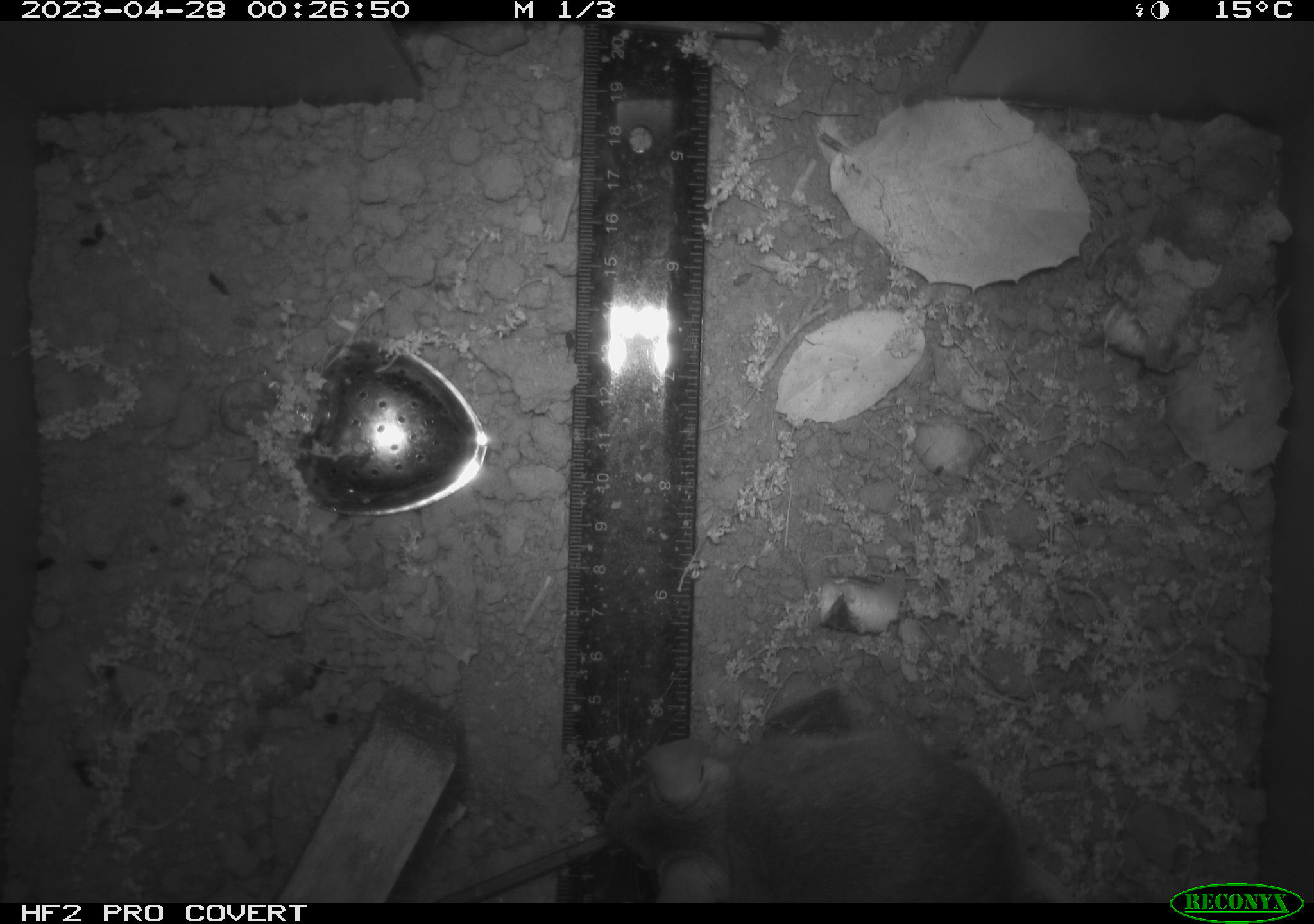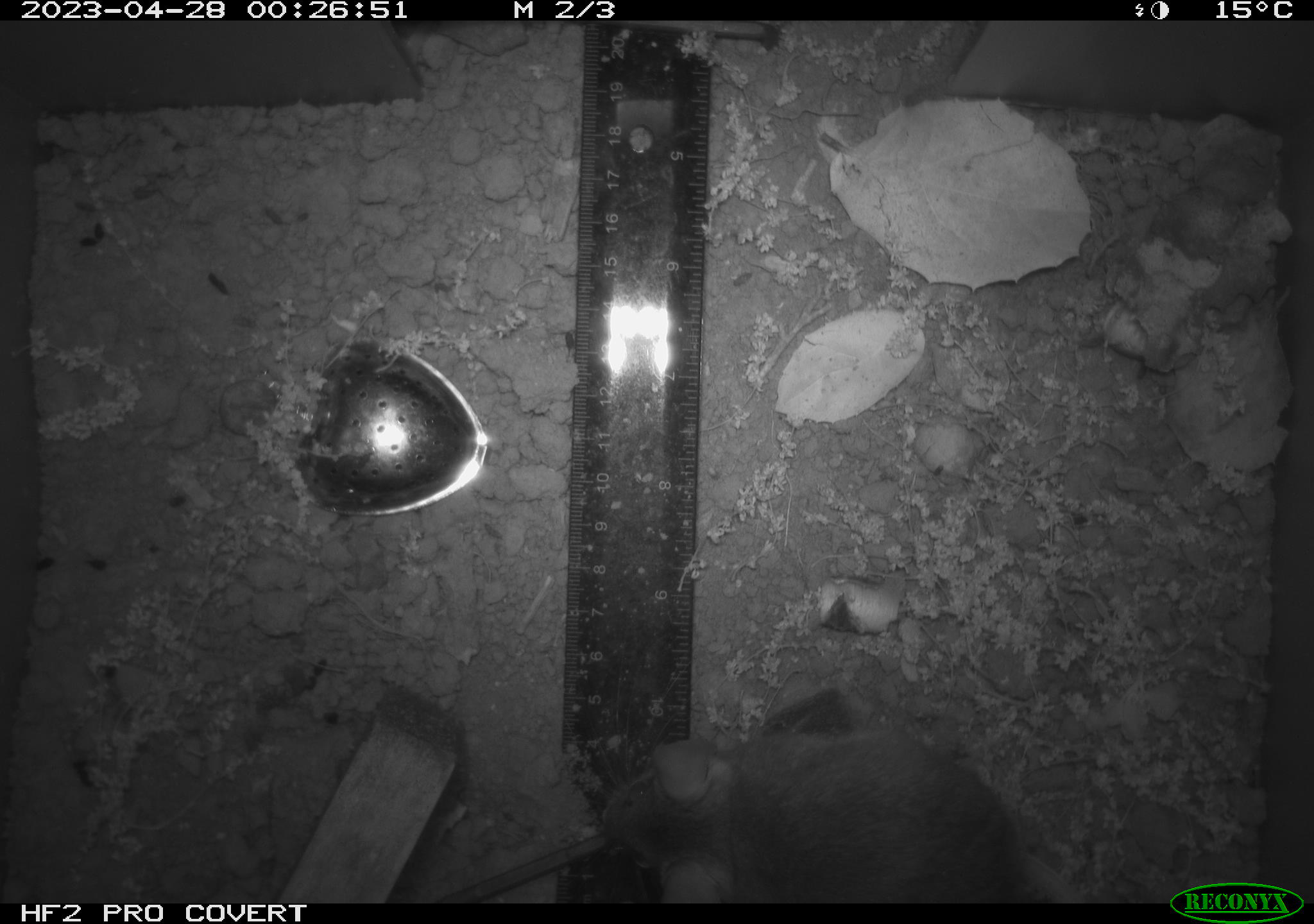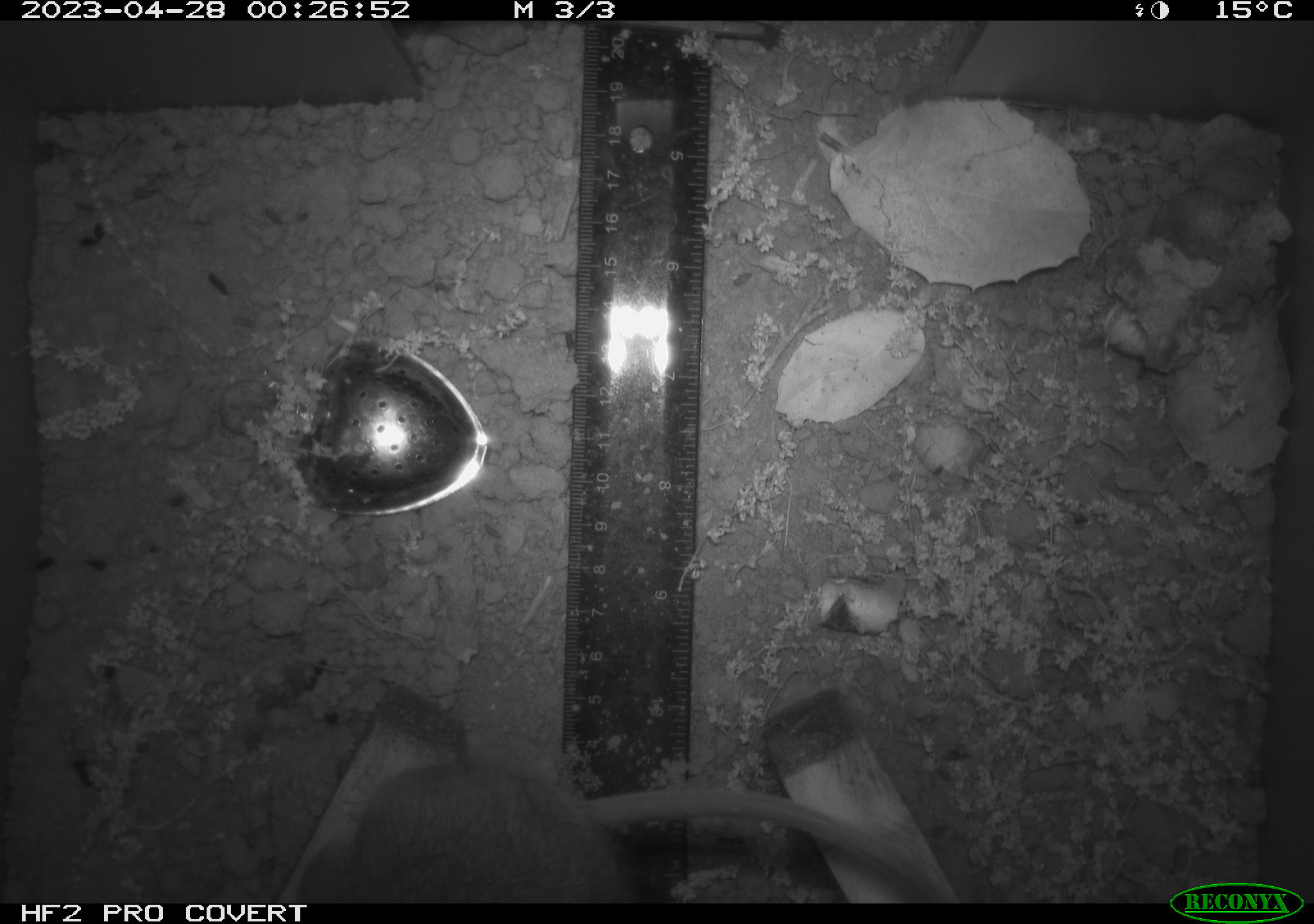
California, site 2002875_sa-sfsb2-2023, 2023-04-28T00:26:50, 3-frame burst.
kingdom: Animalia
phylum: Chordata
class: Mammalia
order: Rodentia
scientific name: Rodentia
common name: mouse species